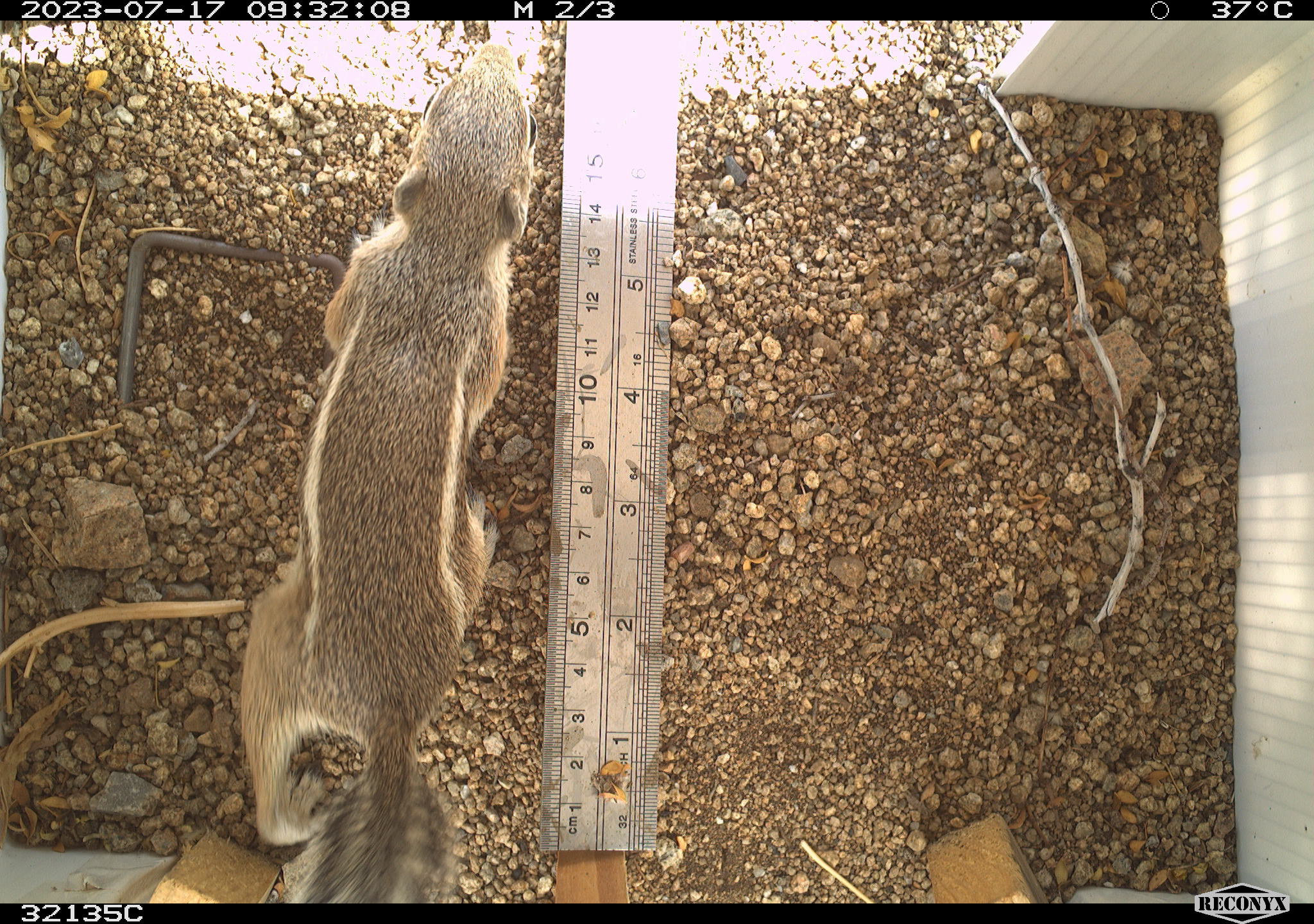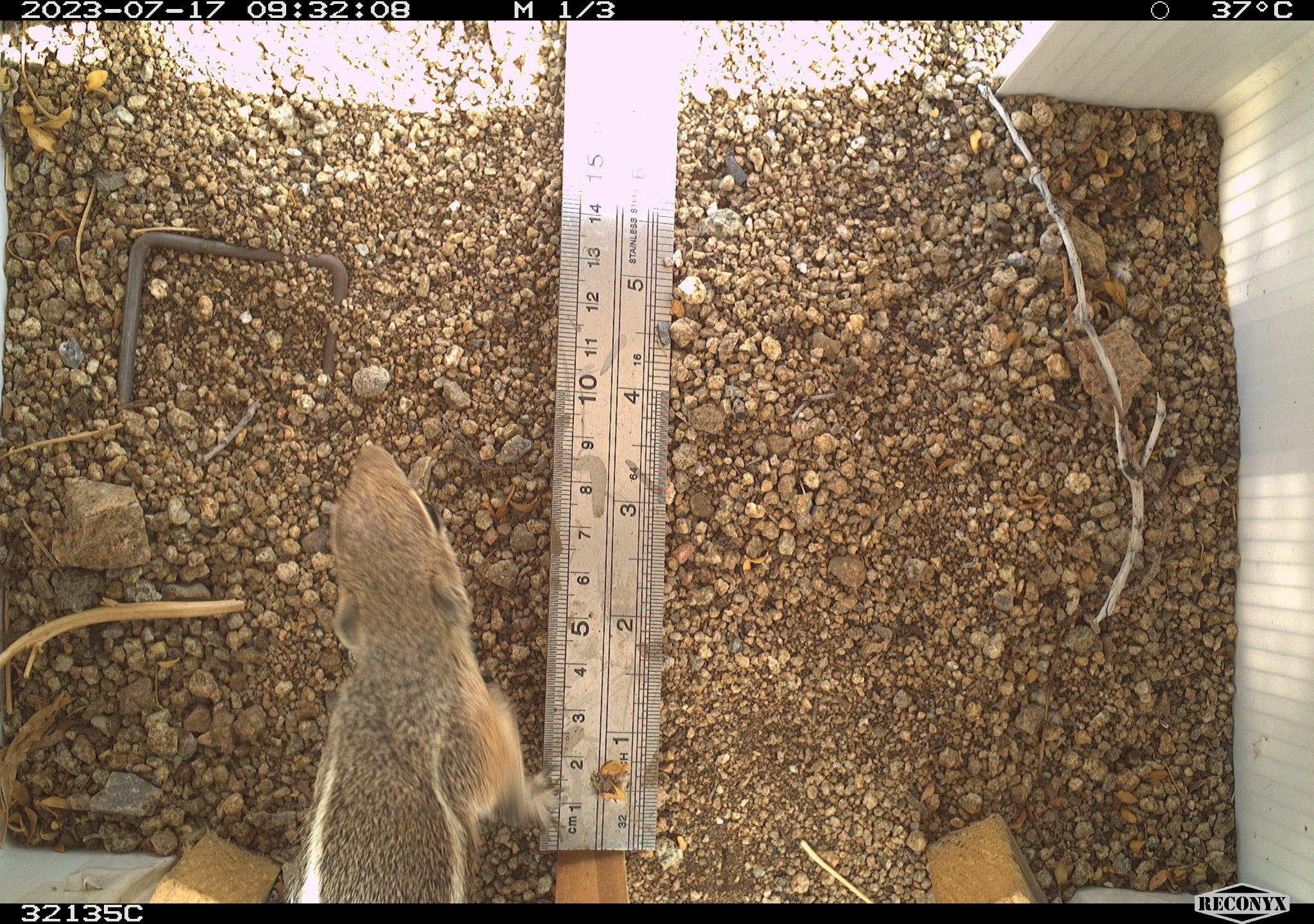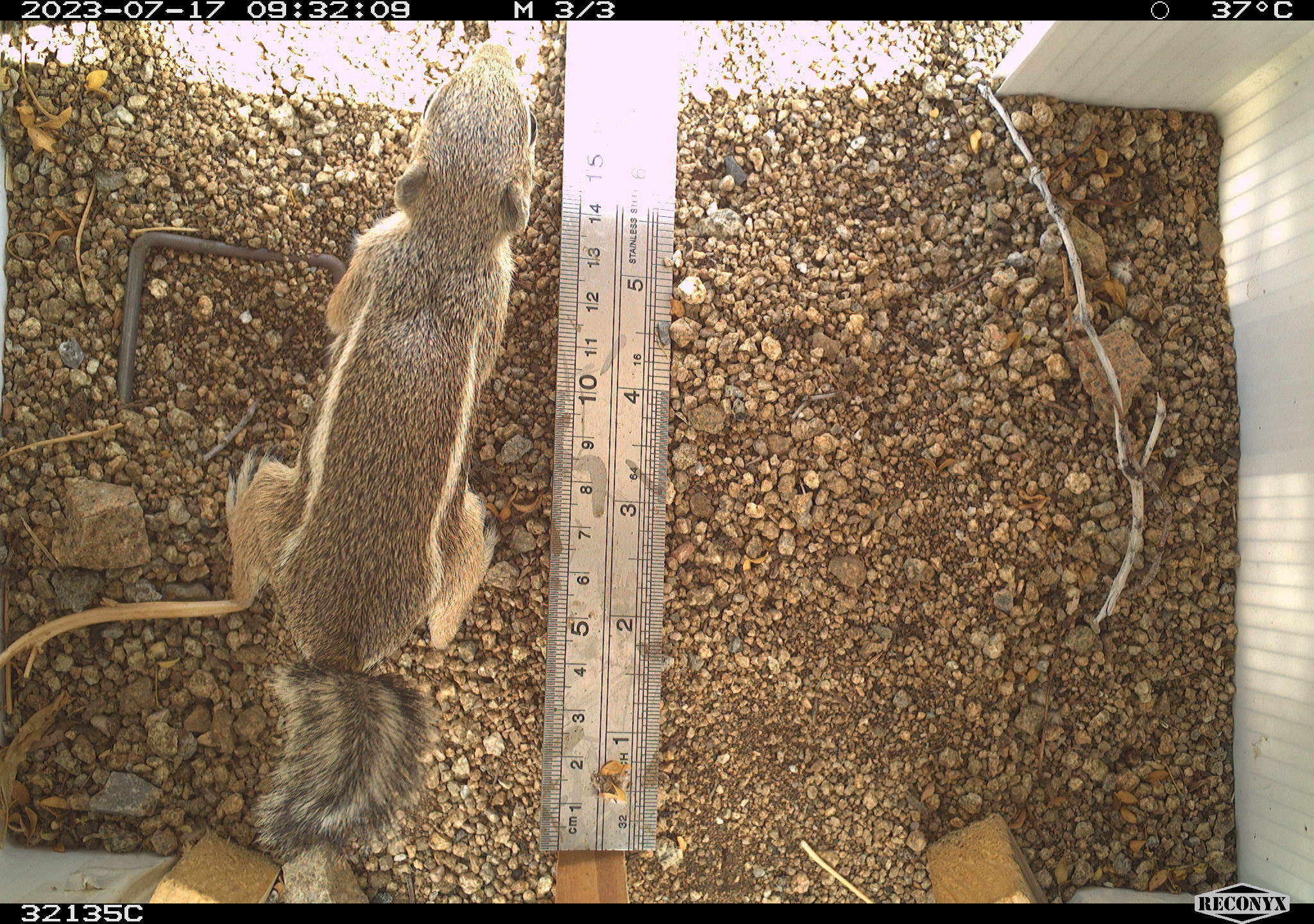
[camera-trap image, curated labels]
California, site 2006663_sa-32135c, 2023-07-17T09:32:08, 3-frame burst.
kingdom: Animalia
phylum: Chordata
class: Mammalia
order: Rodentia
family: Sciuridae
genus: Ammospermophilus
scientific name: Ammospermophilus leucurus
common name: white-tailed antelope squirrel